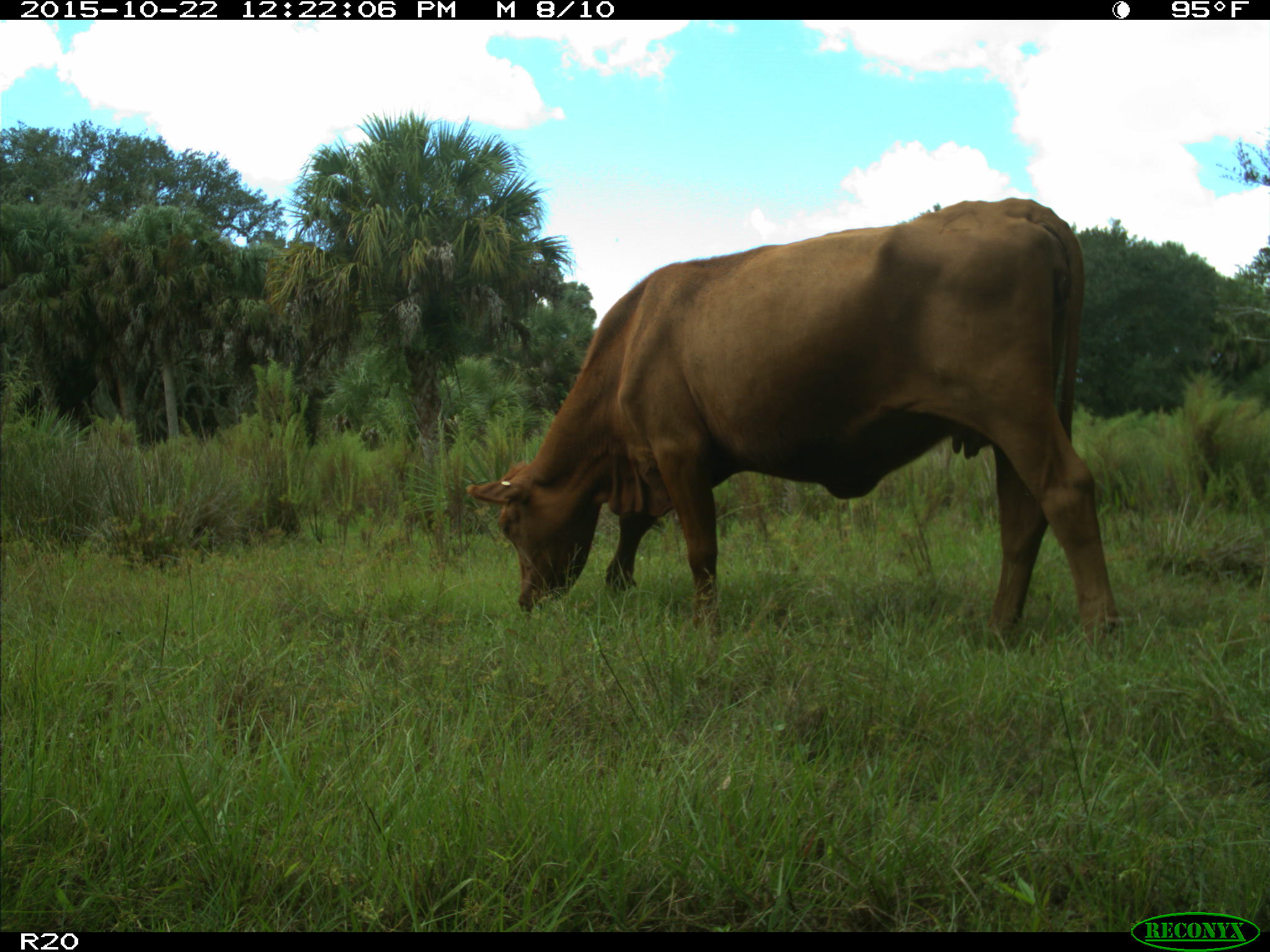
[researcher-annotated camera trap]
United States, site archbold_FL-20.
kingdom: Animalia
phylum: Chordata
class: Mammalia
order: Artiodactyla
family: Bovidae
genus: Bos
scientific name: Bos taurus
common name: domestic cow